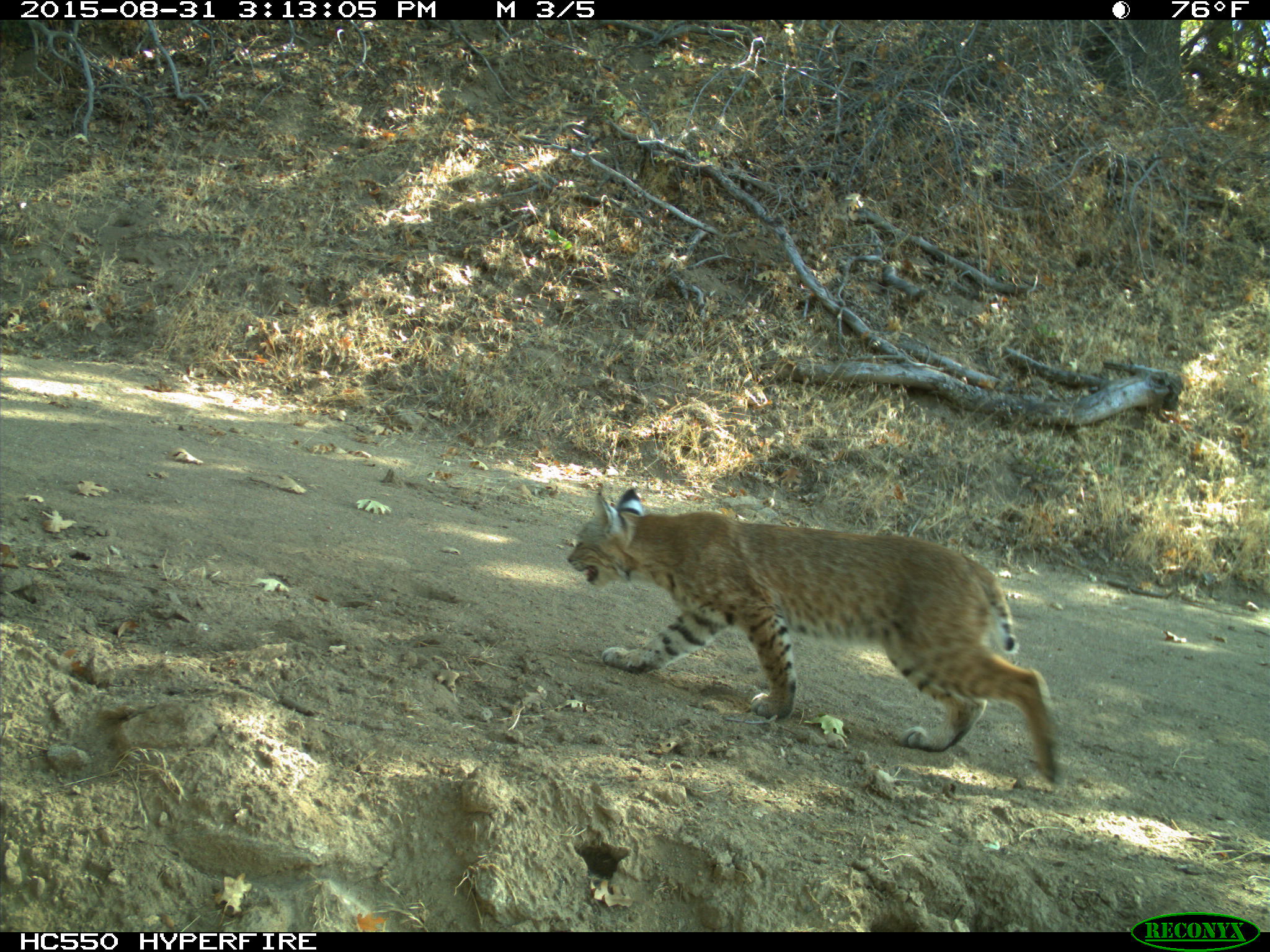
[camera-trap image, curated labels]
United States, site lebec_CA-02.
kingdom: Animalia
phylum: Chordata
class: Mammalia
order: Carnivora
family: Felidae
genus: Lynx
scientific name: Lynx rufus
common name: bobcat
Lynx rufus (bobcat).